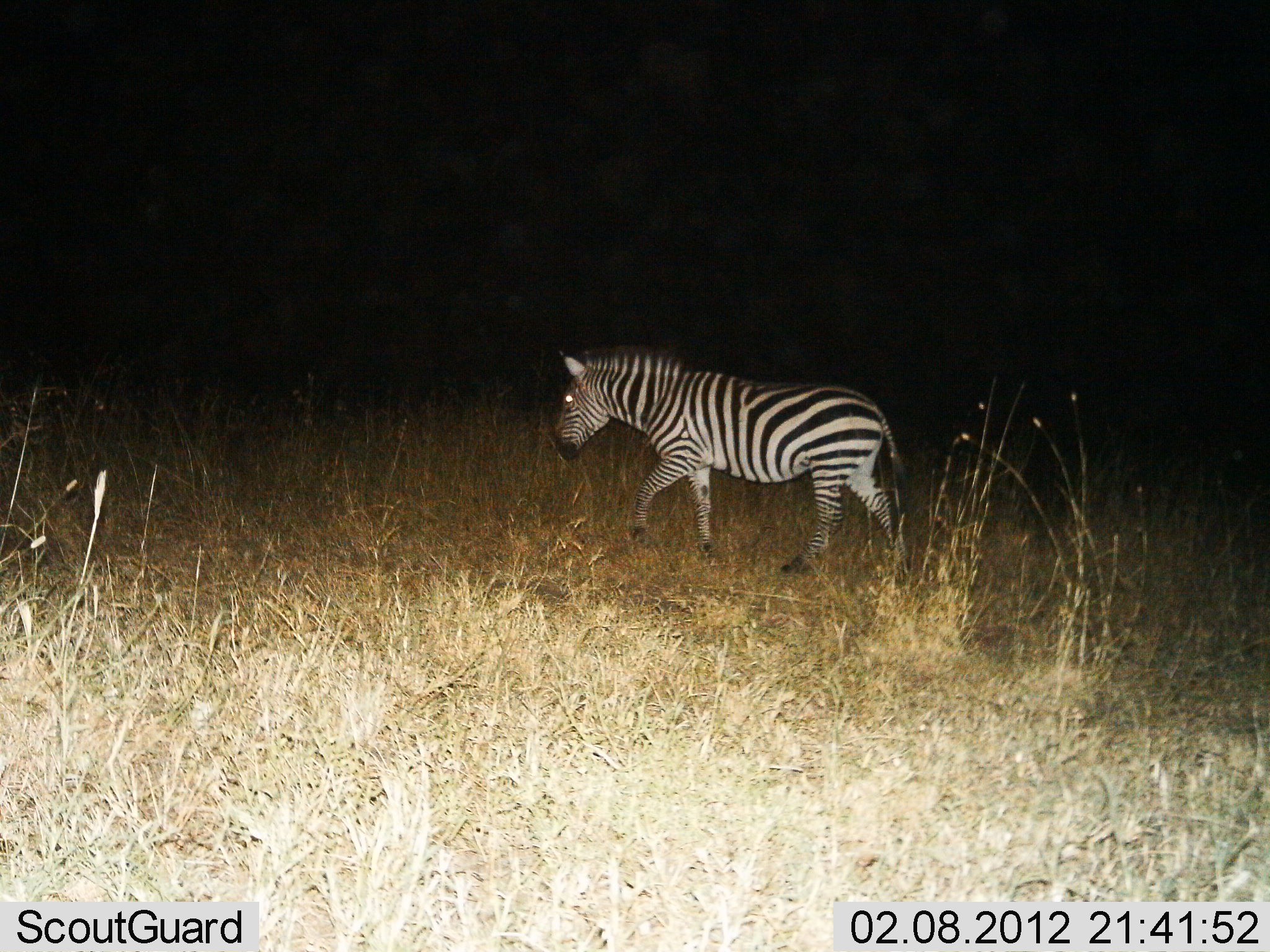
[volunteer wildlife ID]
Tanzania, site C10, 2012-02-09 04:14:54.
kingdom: Animalia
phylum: Chordata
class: Mammalia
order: Perissodactyla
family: Equidae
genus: Equus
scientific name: Equus quagga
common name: plains zebra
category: zebra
Zebra (plains zebra) (Equus quagga), count 1. Behavior (volunteer vote fractions): standing 6%, resting 0%, moving 100%, interacting 0%. Young present (vote fraction): 0%. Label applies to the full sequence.